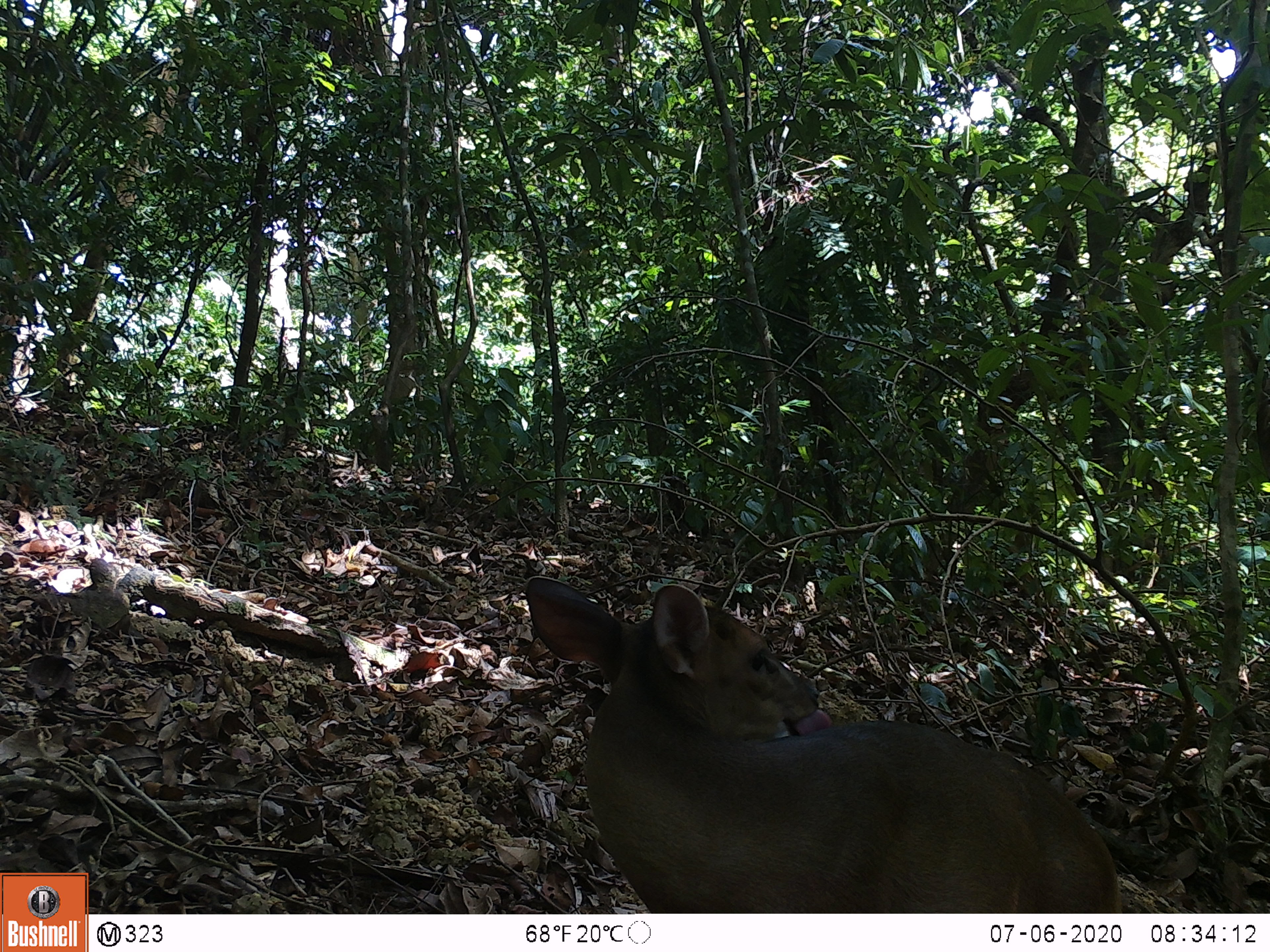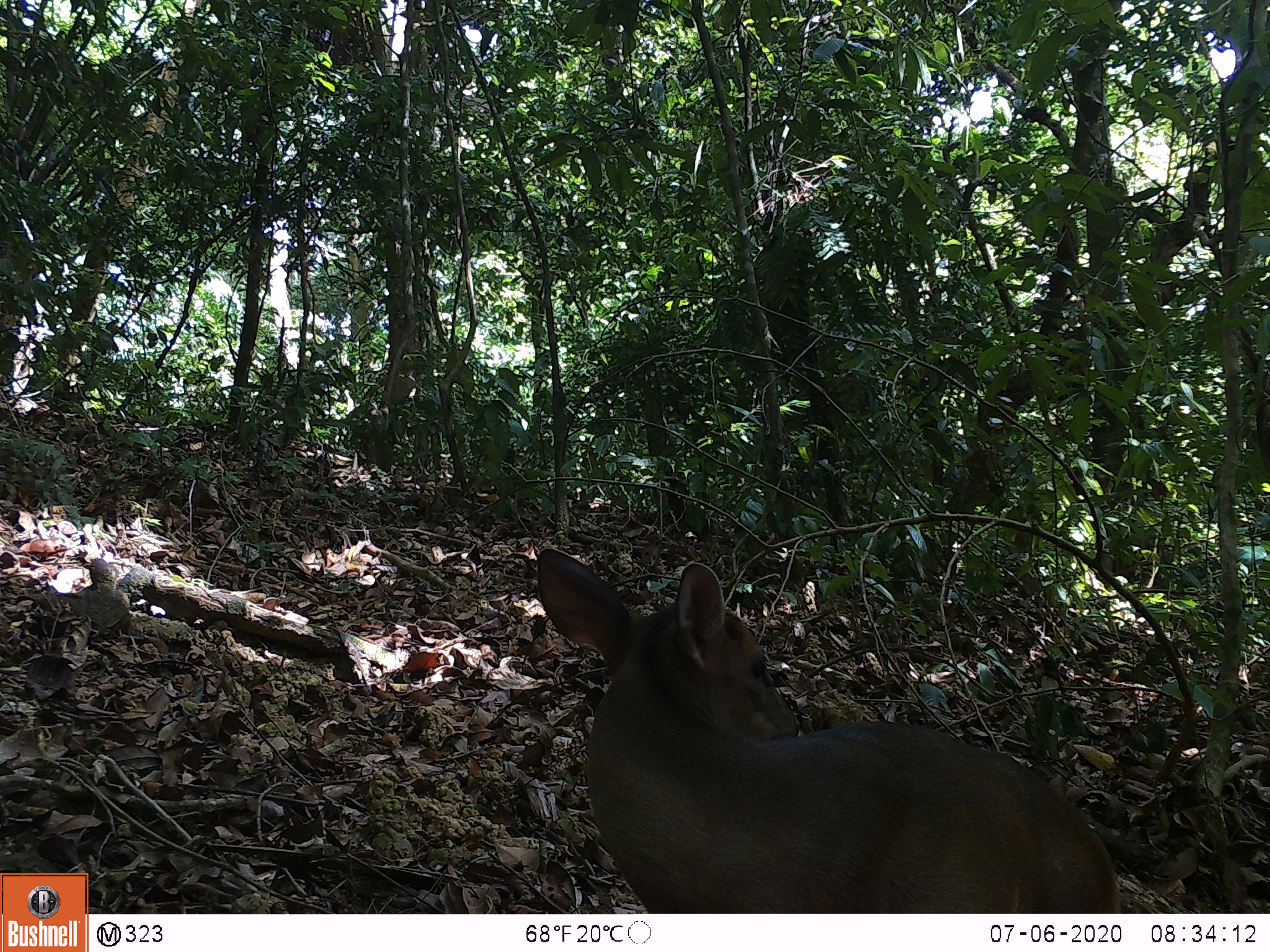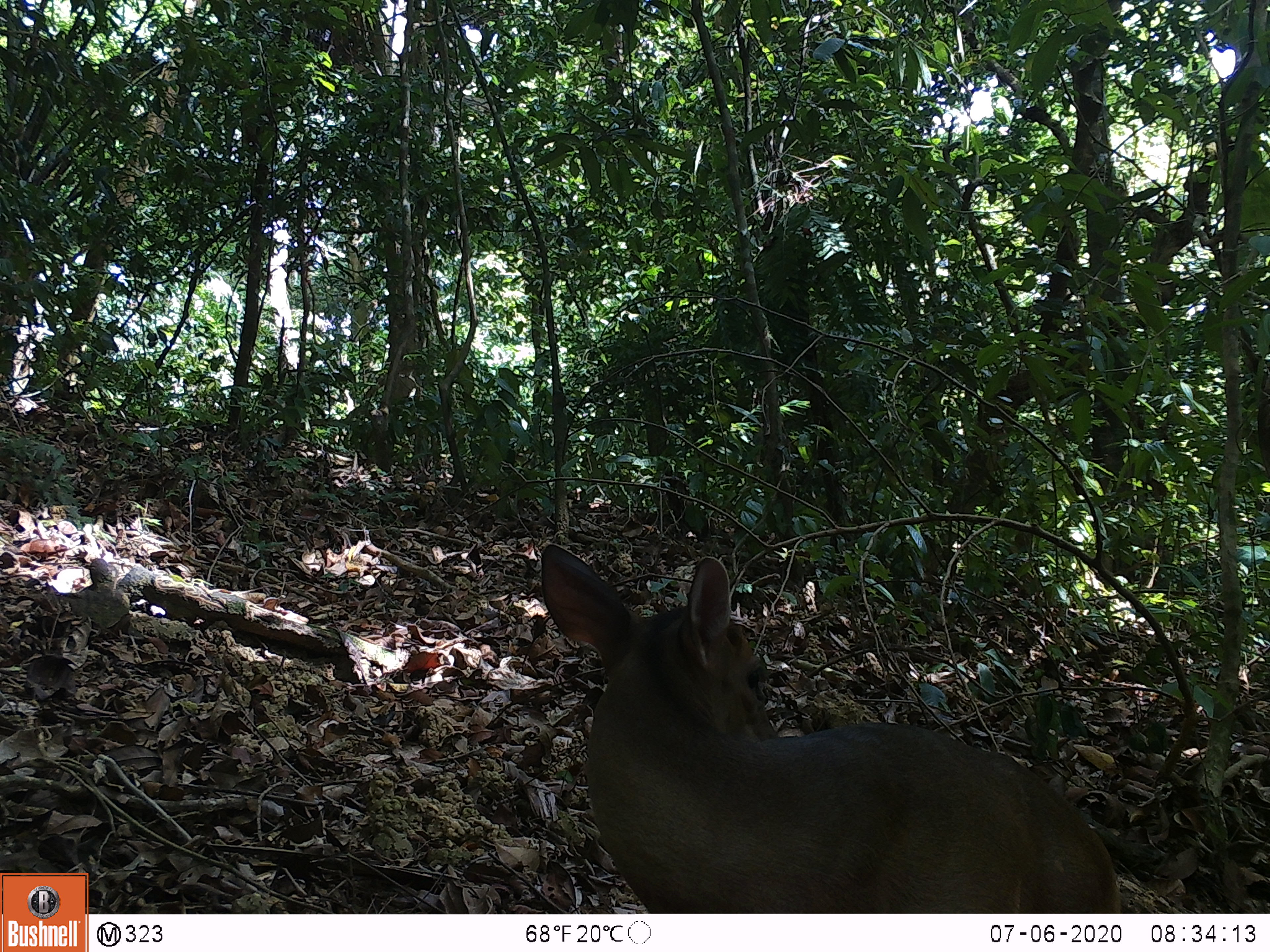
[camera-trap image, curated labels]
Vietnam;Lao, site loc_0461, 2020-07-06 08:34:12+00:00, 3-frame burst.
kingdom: Animalia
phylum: Chordata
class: Mammalia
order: Artiodactyla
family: Cervidae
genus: Muntiacus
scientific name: Muntiacus vuquangensis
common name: large-antlered muntjac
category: large antlered muntjac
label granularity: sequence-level